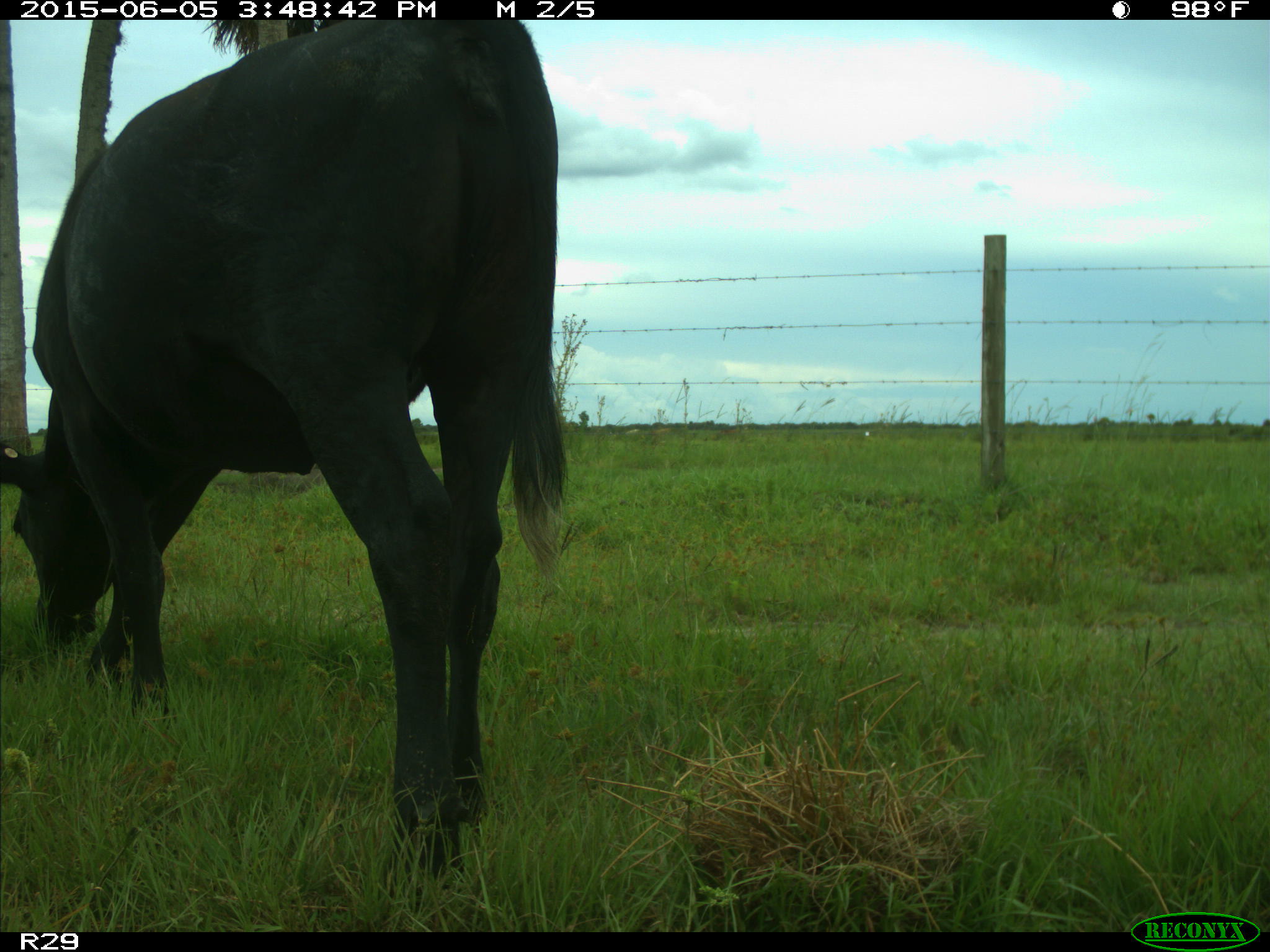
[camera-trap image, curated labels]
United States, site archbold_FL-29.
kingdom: Animalia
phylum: Chordata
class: Mammalia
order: Artiodactyla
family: Bovidae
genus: Bos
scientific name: Bos taurus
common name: domestic cow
Bos taurus (domestic cow).